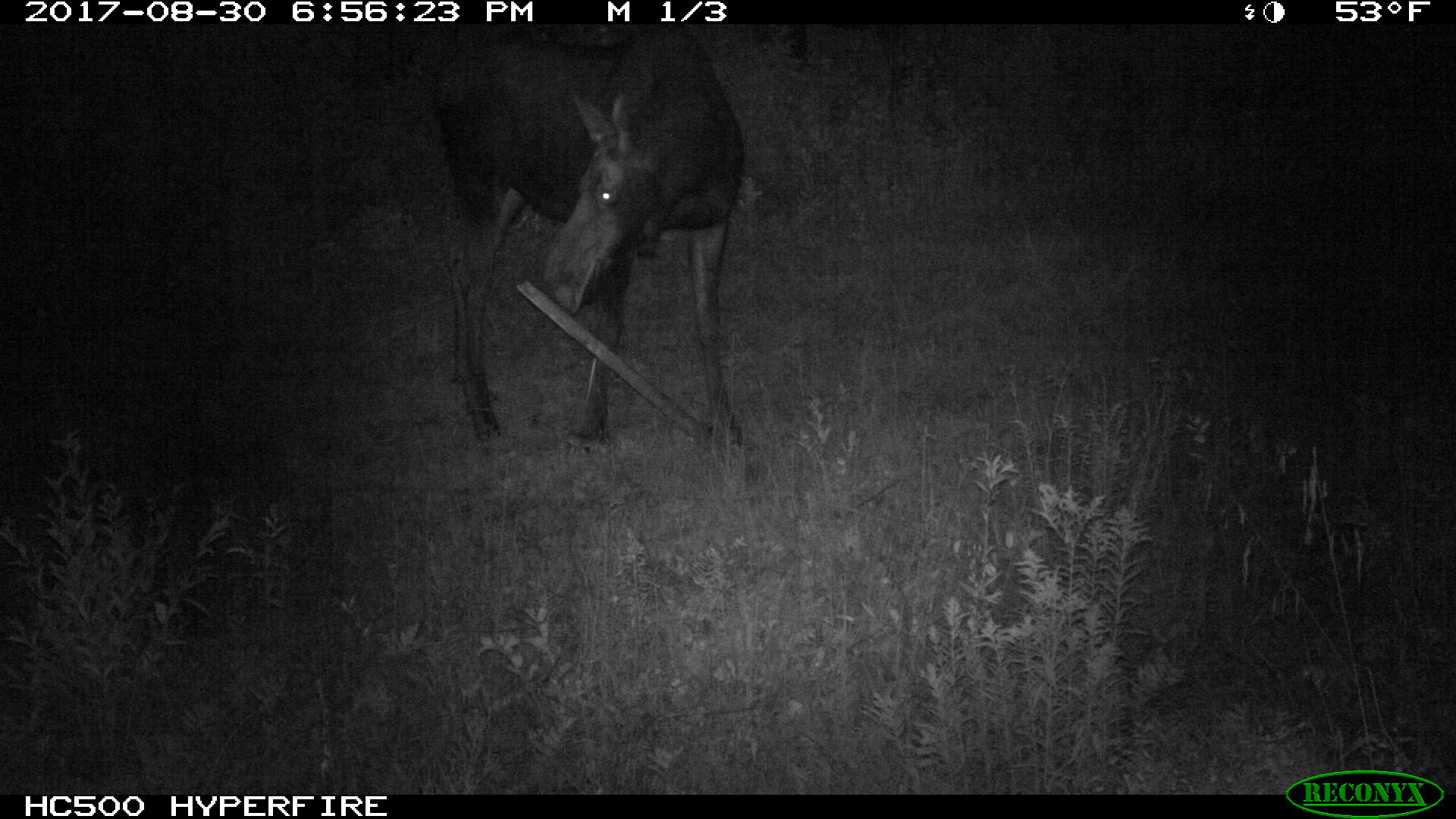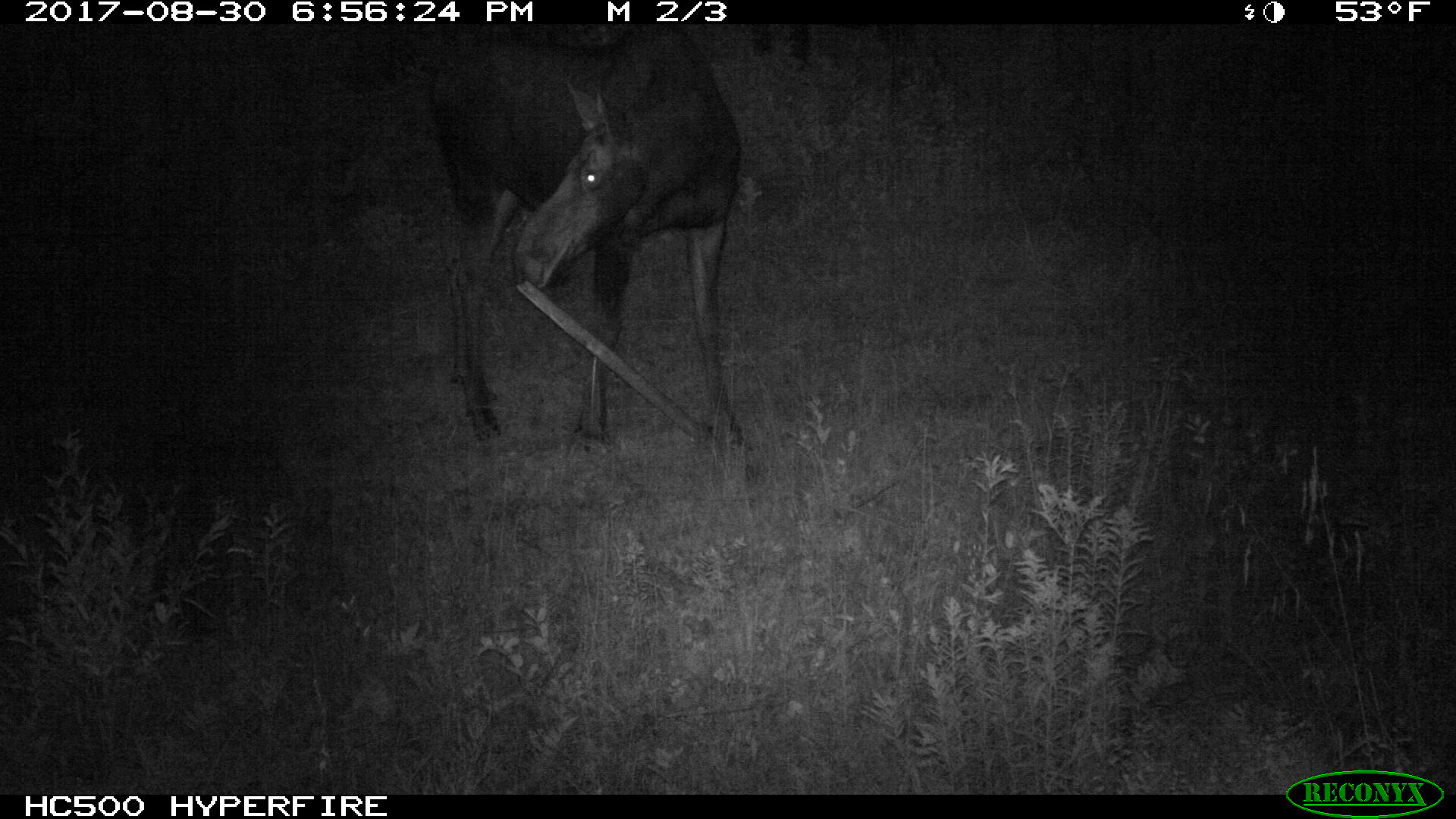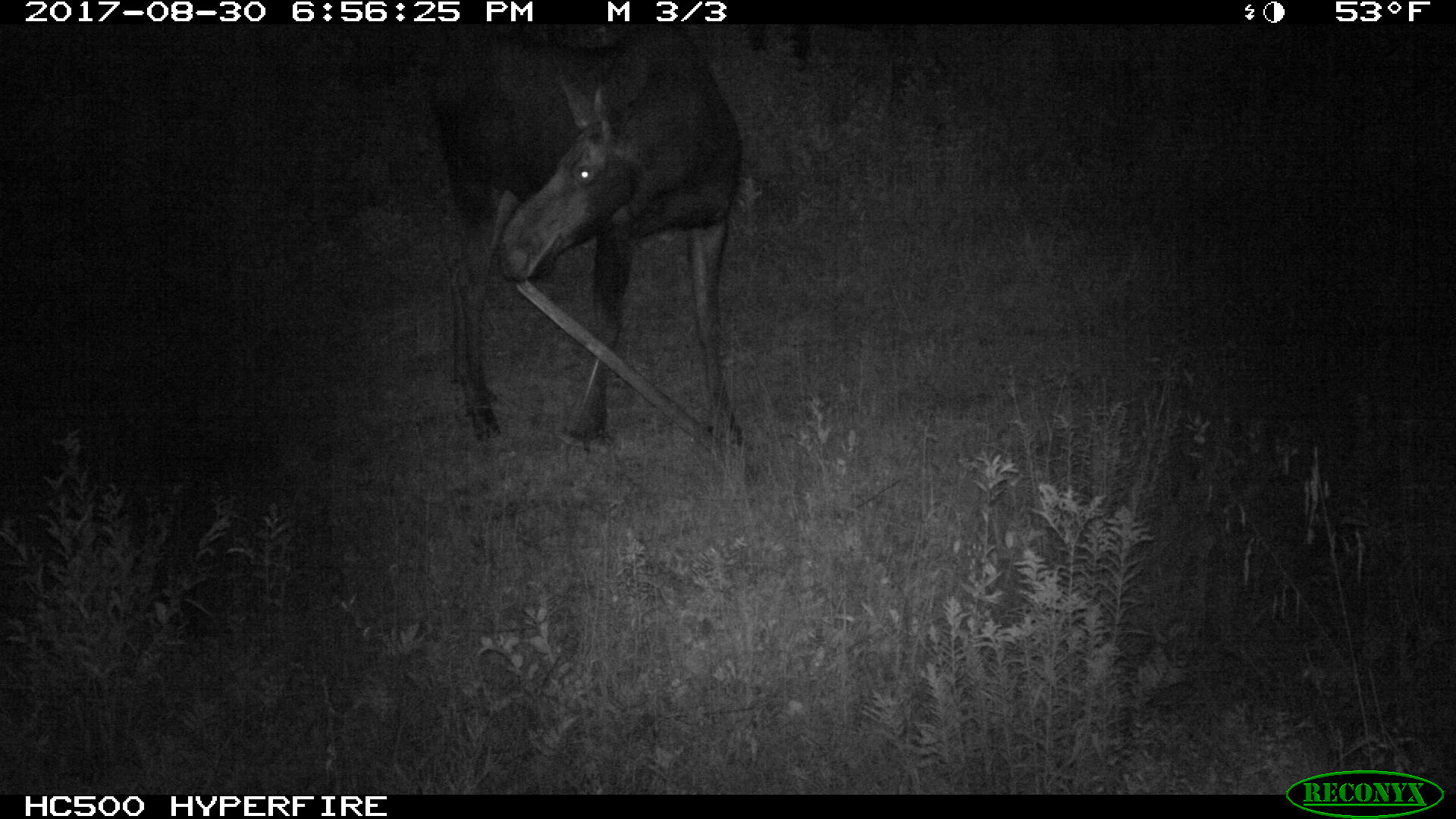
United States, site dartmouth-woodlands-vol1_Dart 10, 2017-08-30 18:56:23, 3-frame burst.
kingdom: Animalia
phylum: Chordata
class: Mammalia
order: Artiodactyla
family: Cervidae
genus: Alces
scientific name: Alces alces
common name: moose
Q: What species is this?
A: Moose (Alces alces).